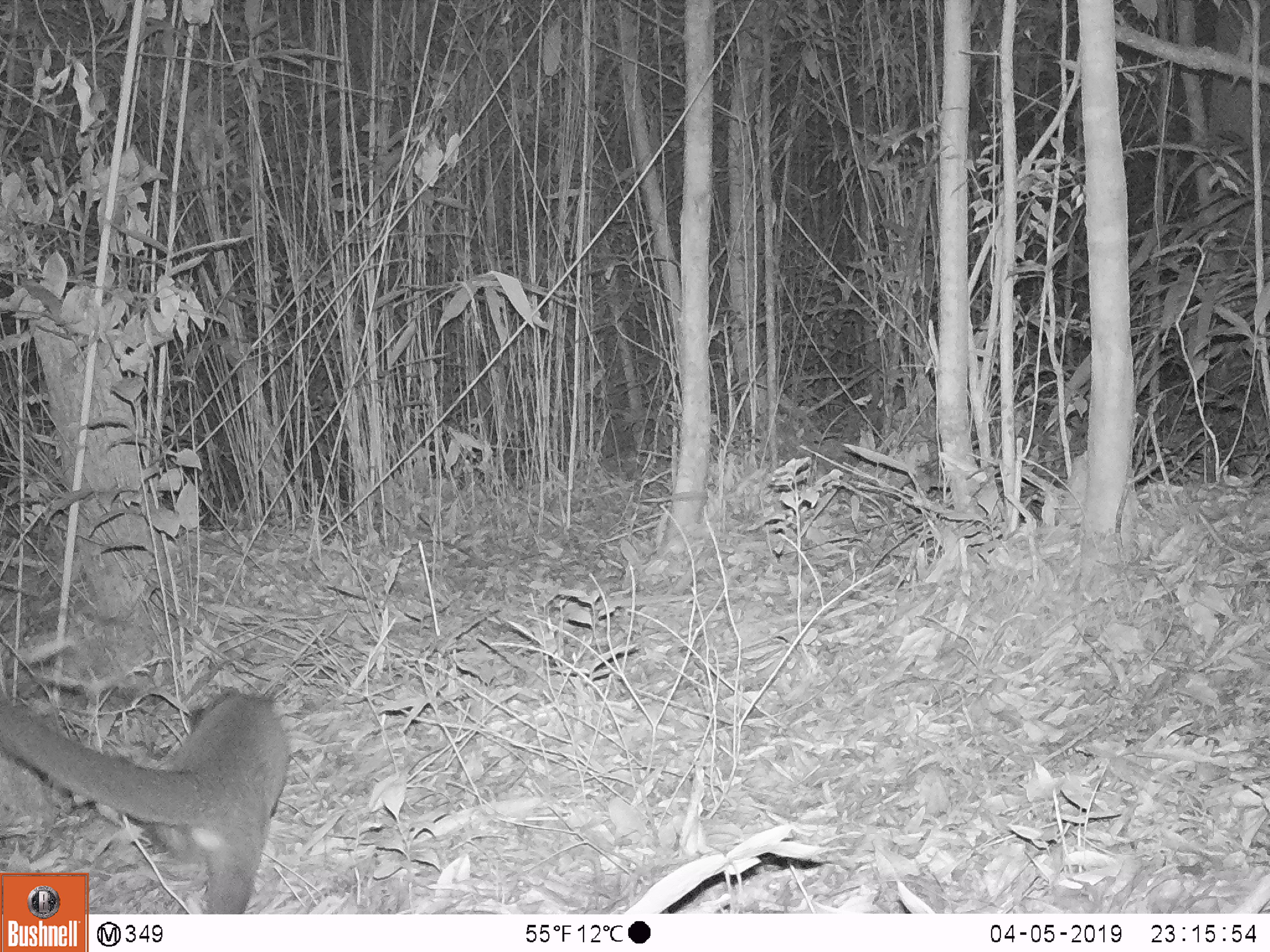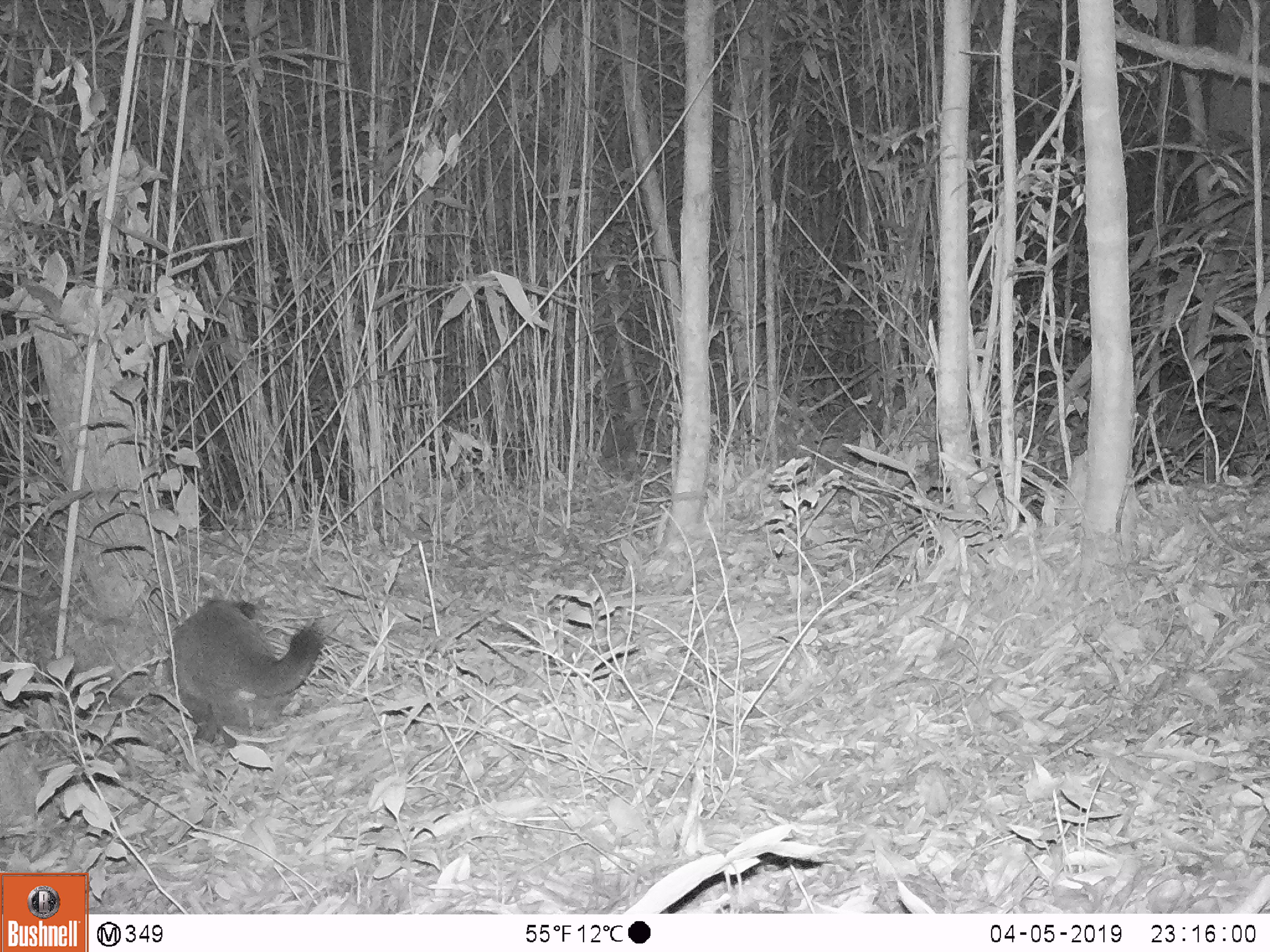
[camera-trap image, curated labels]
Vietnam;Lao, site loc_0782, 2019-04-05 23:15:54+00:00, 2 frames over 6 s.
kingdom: Animalia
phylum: Chordata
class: Mammalia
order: Carnivora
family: Viverridae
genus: Paguma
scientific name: Paguma larvata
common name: masked palm civet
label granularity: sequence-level